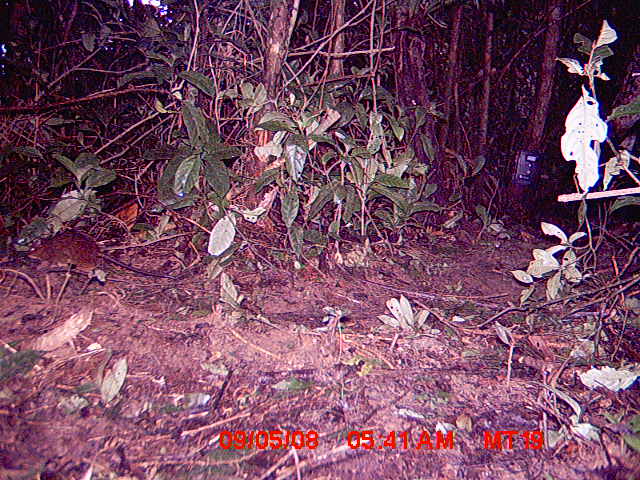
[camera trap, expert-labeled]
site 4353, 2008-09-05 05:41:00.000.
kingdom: Animalia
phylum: Chordata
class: Aves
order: Cuculiformes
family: Cuculidae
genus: Coua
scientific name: Coua serriana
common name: red-breasted coua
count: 1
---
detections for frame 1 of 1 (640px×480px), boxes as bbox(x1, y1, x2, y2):
coua serriana: bbox(24, 228, 178, 280)